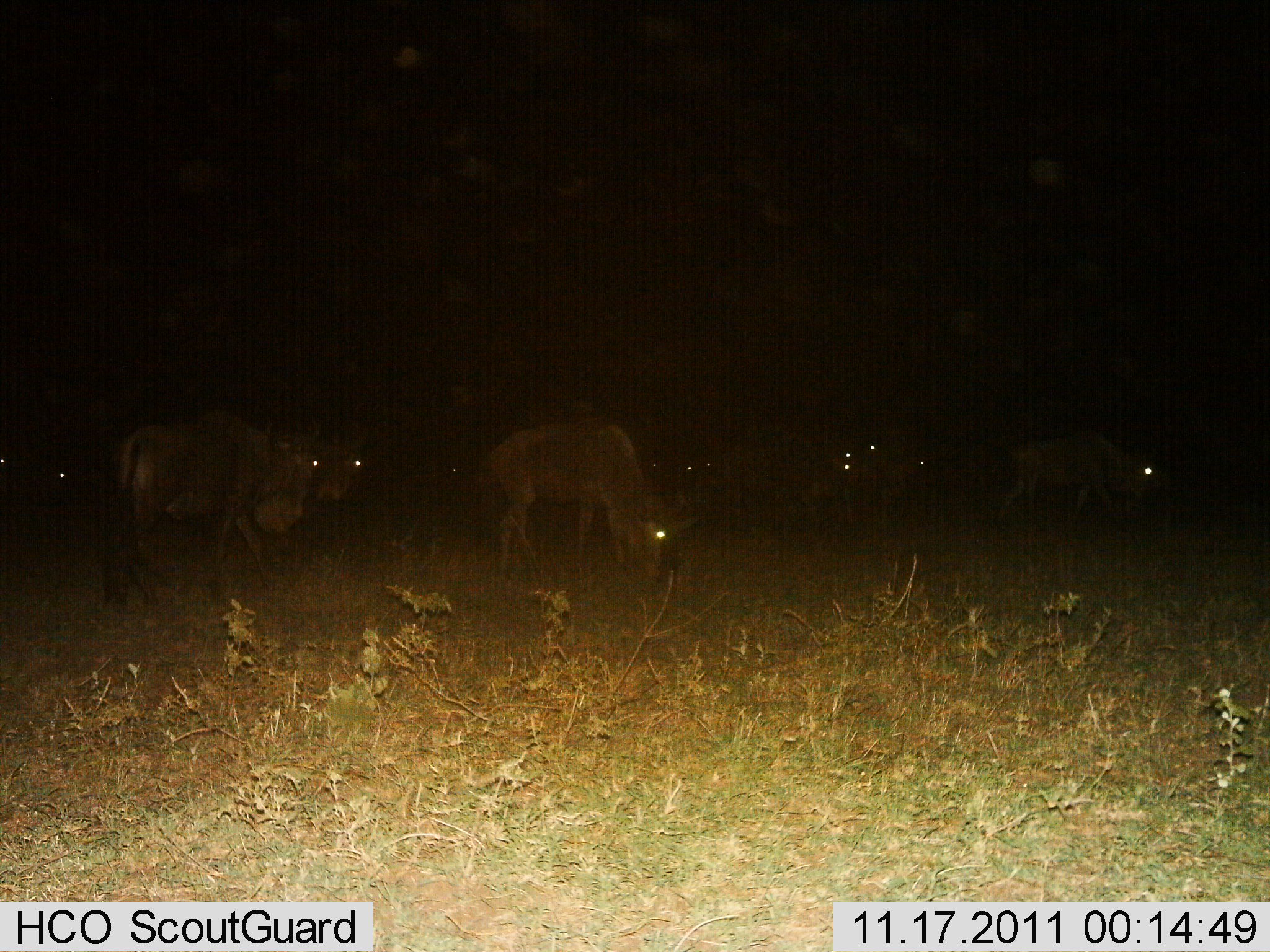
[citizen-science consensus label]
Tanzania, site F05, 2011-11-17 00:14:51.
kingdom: Animalia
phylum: Chordata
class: Mammalia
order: Artiodactyla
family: Bovidae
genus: Connochaetes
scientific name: Connochaetes taurinus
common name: blue wildebeest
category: wildebeest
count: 9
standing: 50%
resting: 0%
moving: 44%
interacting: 0%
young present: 0%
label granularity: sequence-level